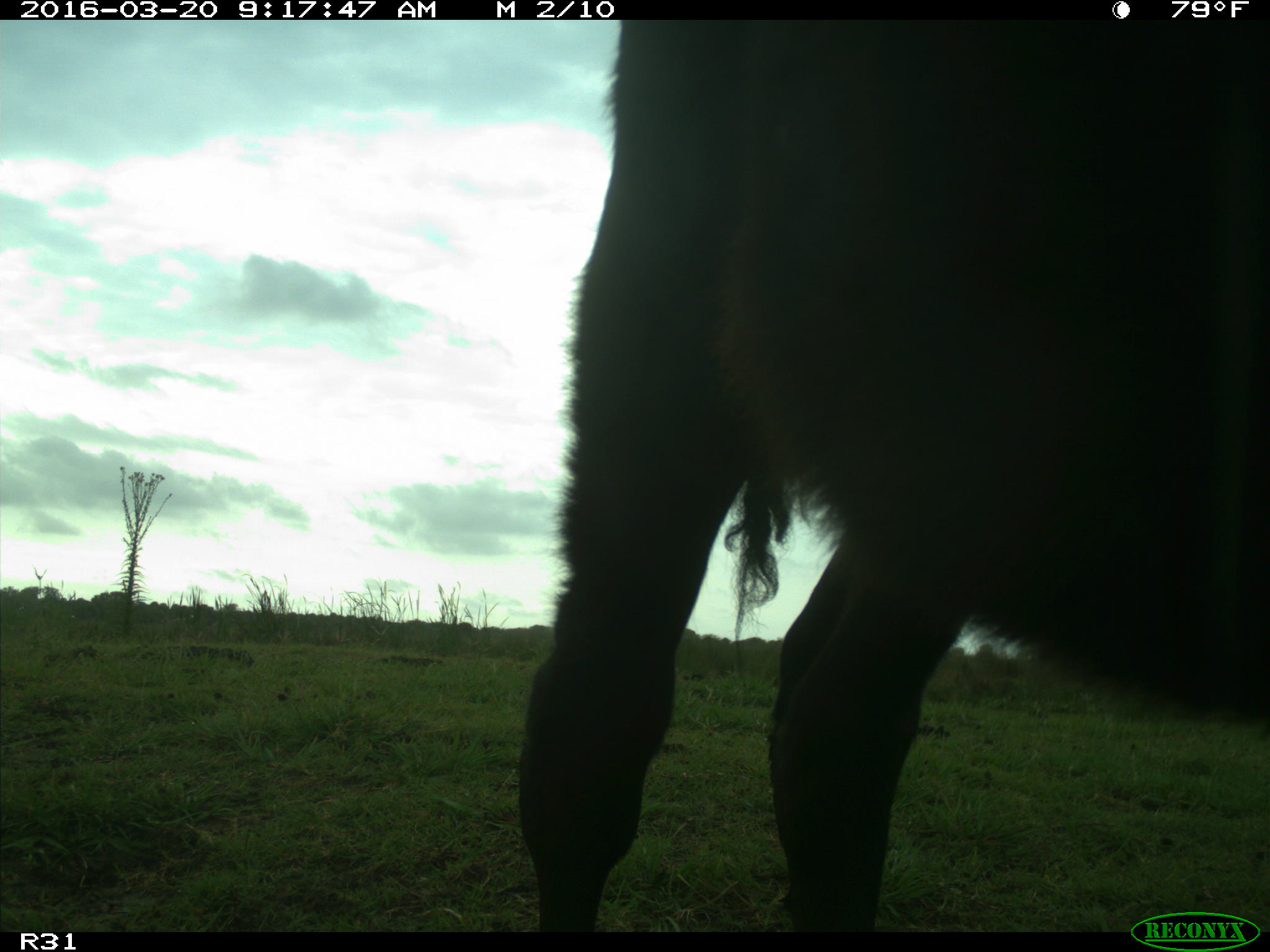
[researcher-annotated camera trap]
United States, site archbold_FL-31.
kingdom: Animalia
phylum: Chordata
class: Mammalia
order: Artiodactyla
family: Bovidae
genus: Bos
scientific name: Bos taurus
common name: domestic cow